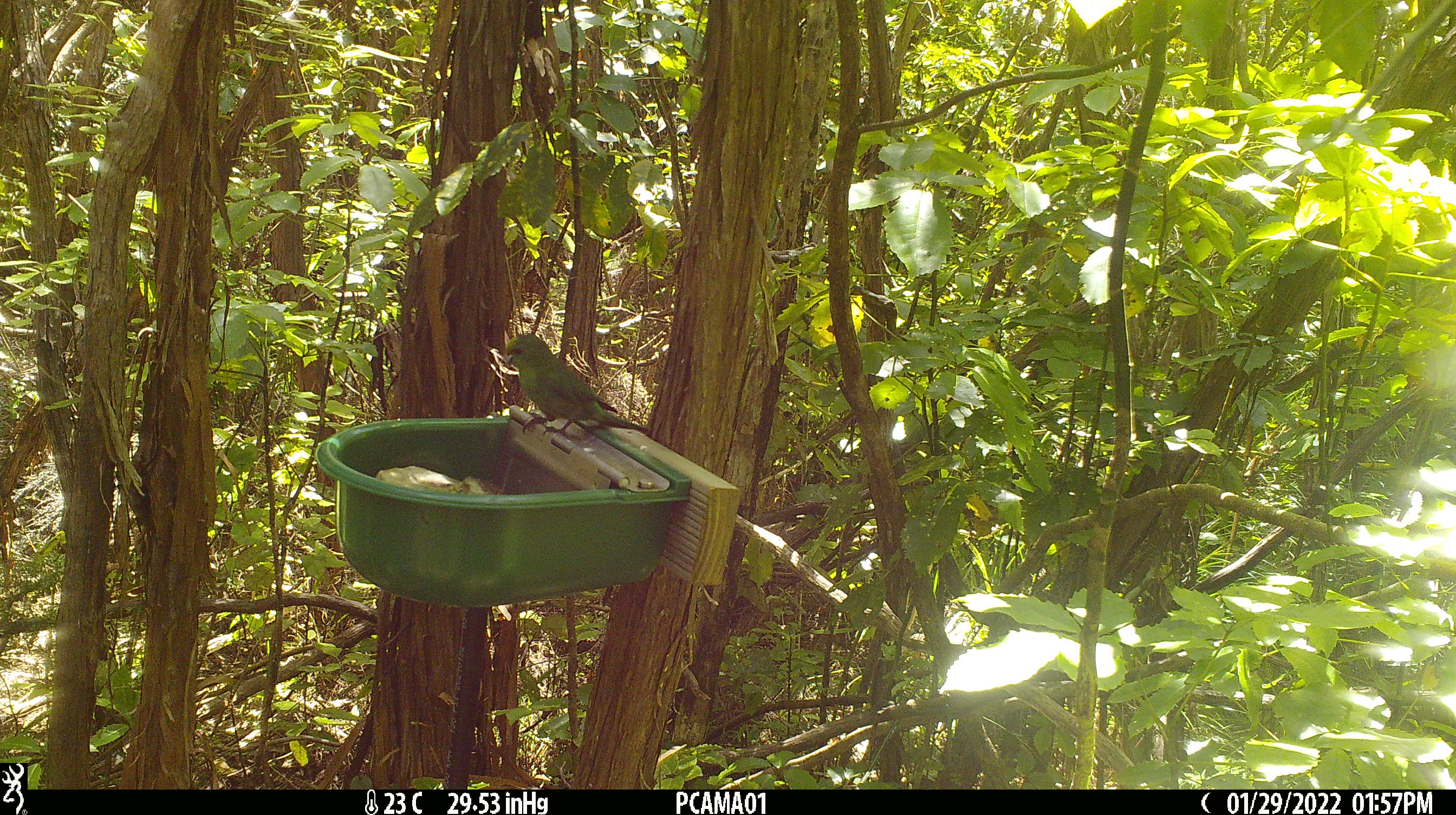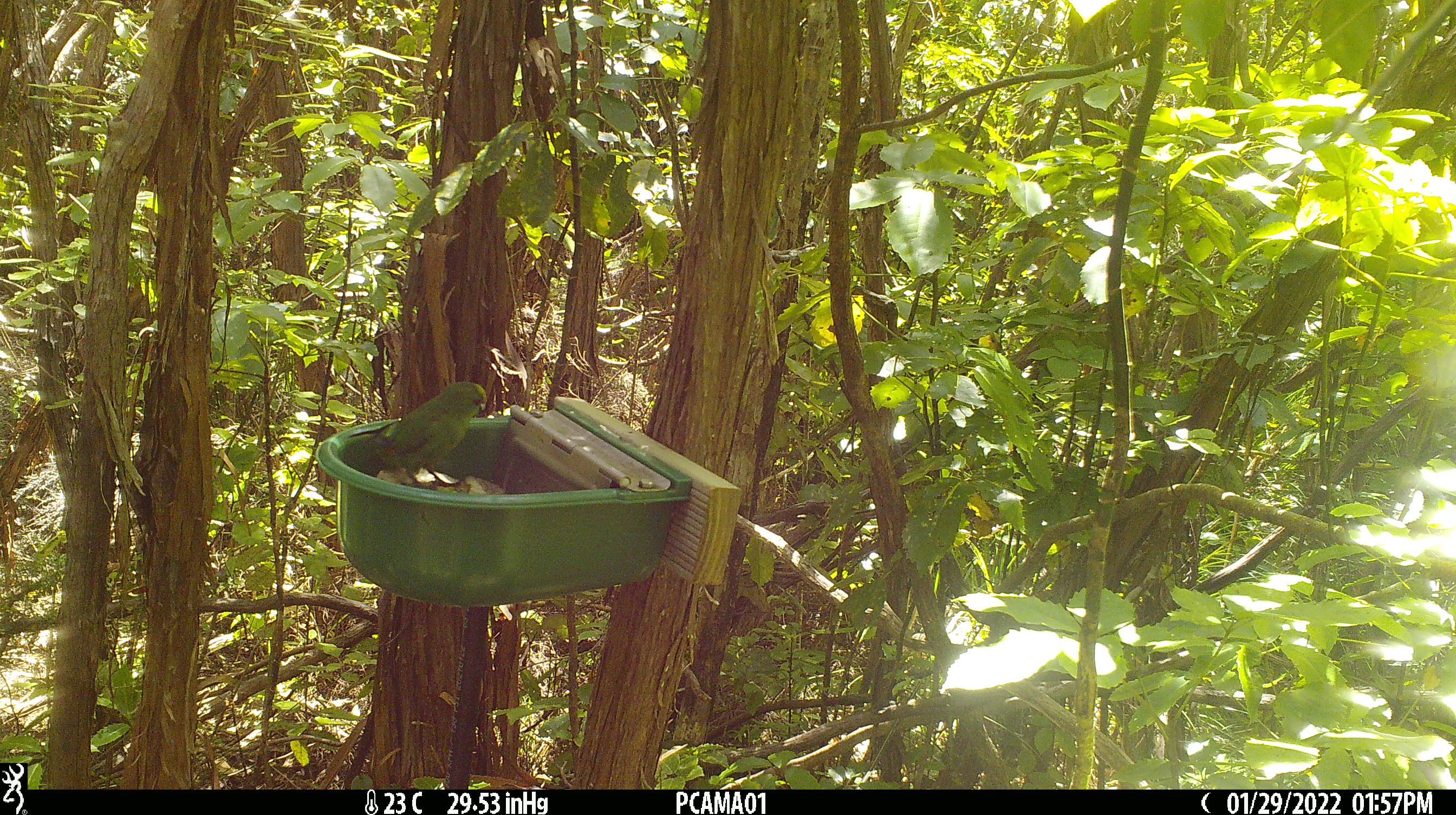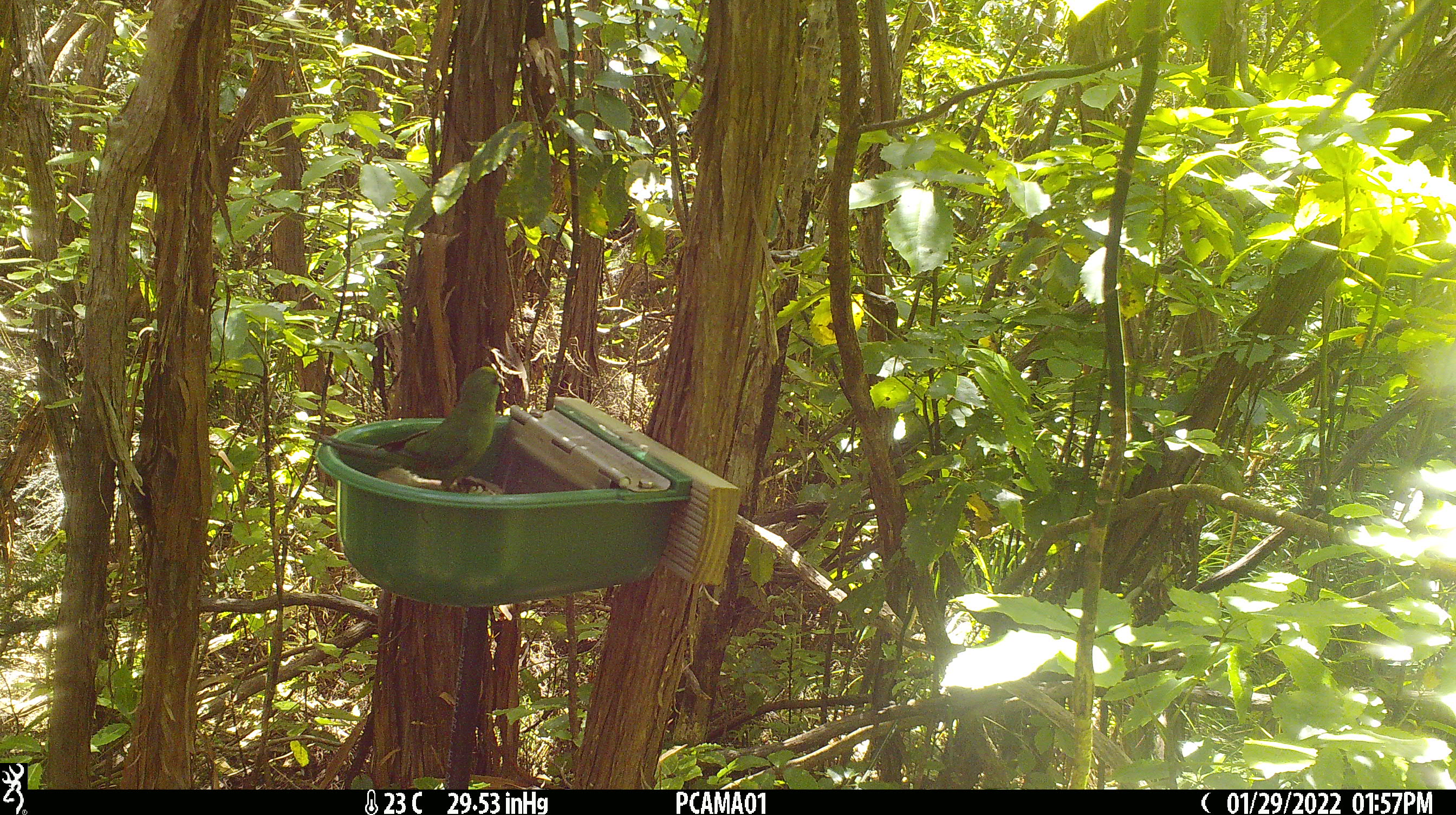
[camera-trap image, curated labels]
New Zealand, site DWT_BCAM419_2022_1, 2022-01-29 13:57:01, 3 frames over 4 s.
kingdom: Animalia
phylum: Chordata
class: Aves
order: Psittaciformes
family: Psittaculidae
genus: Cyanoramphus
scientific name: Cyanoramphus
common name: parakeet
Parakeet (Cyanoramphus).